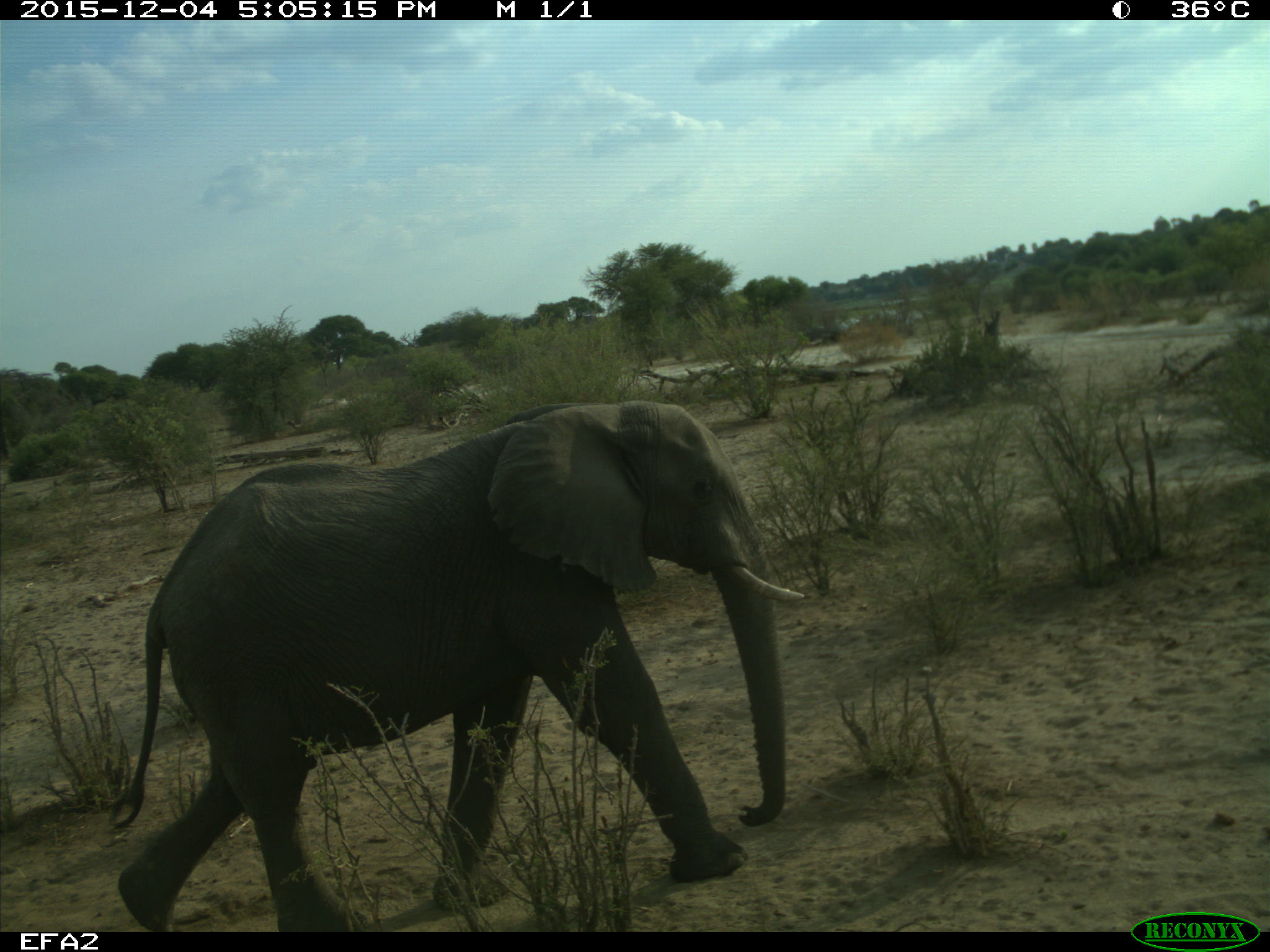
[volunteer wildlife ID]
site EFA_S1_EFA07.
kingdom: Animalia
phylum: Chordata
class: Mammalia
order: Proboscidea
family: Elephantidae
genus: Loxodonta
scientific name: Loxodonta africana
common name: african bush elephant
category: elephant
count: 1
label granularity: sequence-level